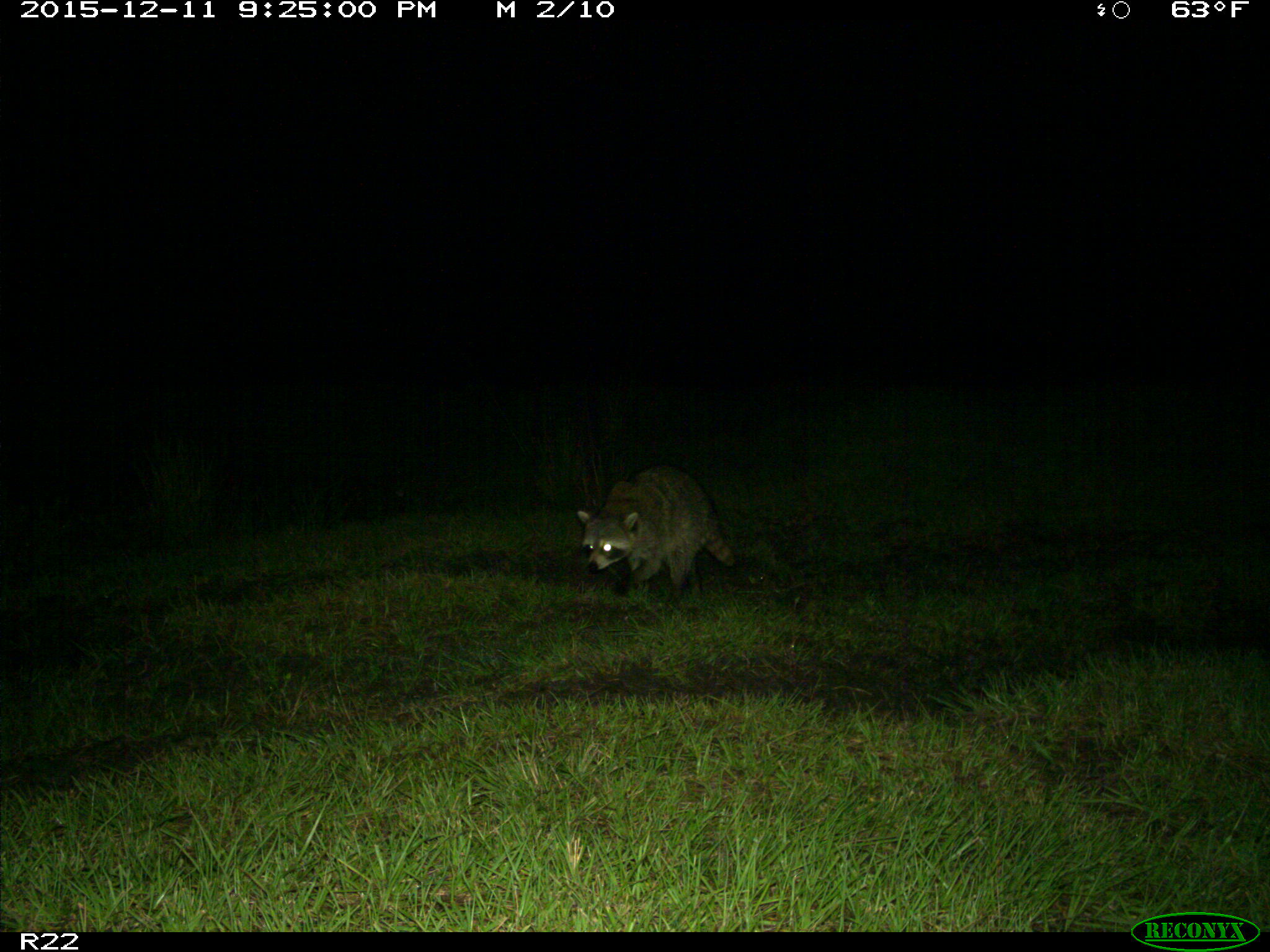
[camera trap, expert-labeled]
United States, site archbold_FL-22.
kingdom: Animalia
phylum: Chordata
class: Mammalia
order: Carnivora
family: Procyonidae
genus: Procyon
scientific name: Procyon lotor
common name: common raccoon